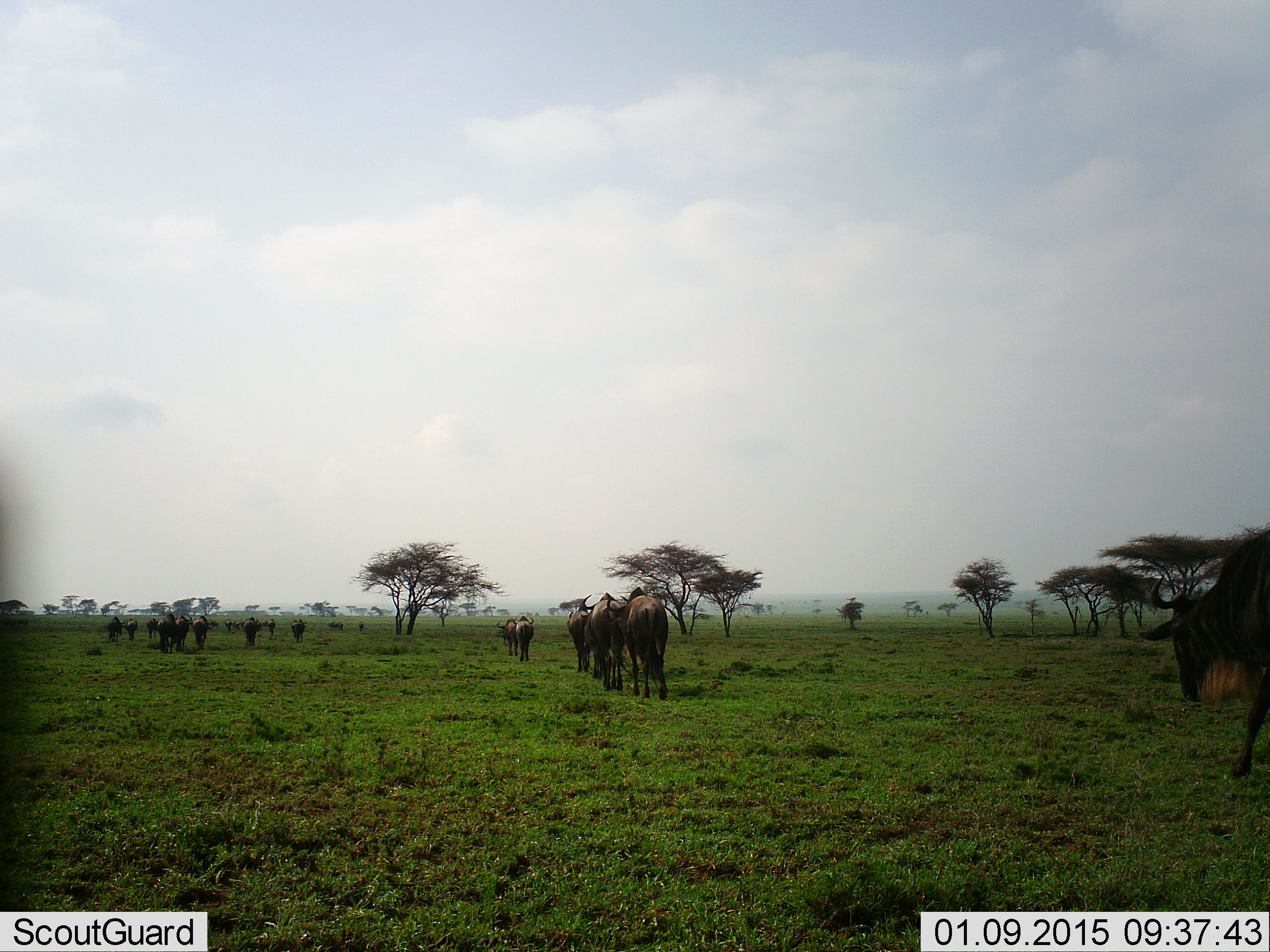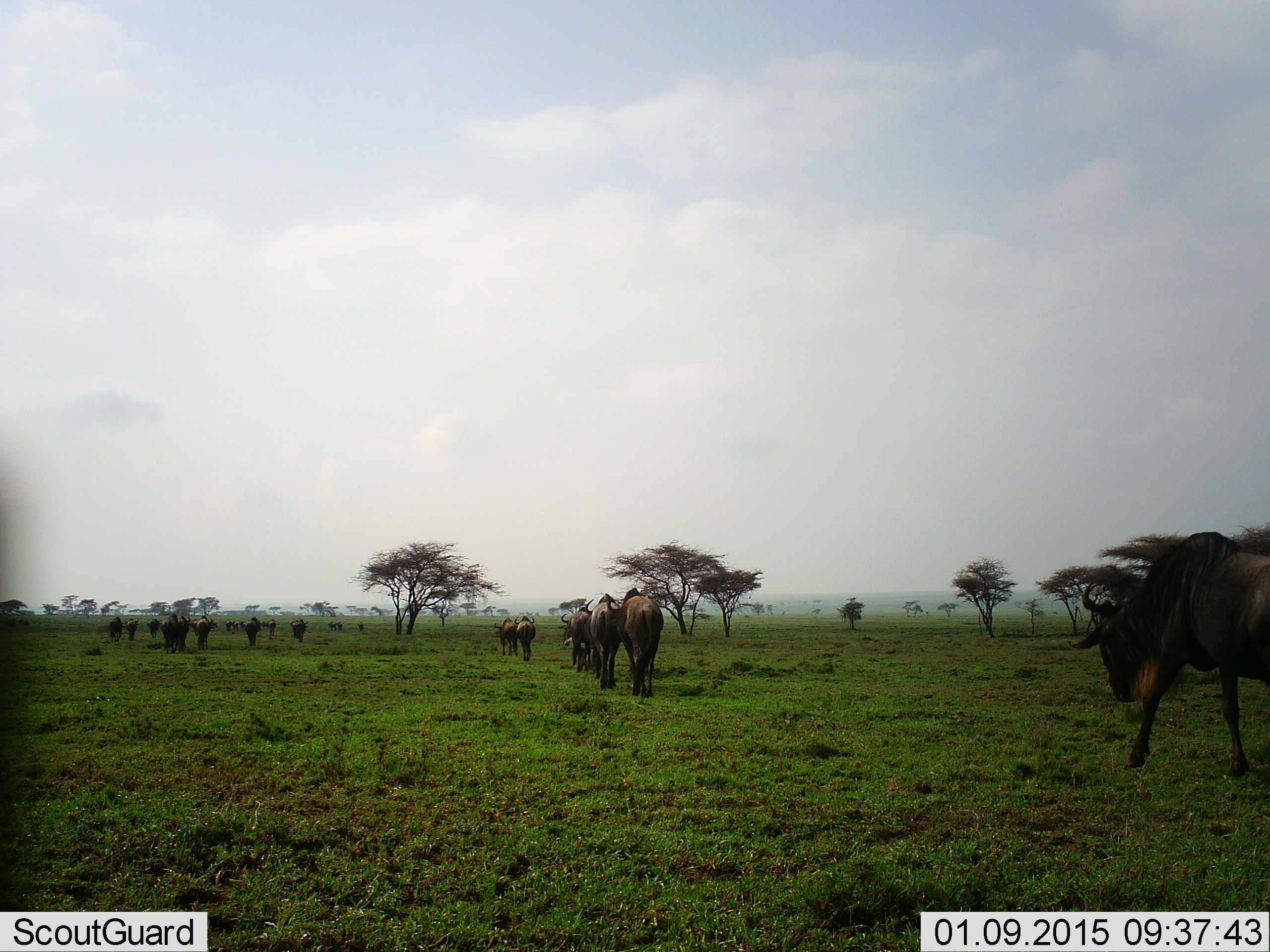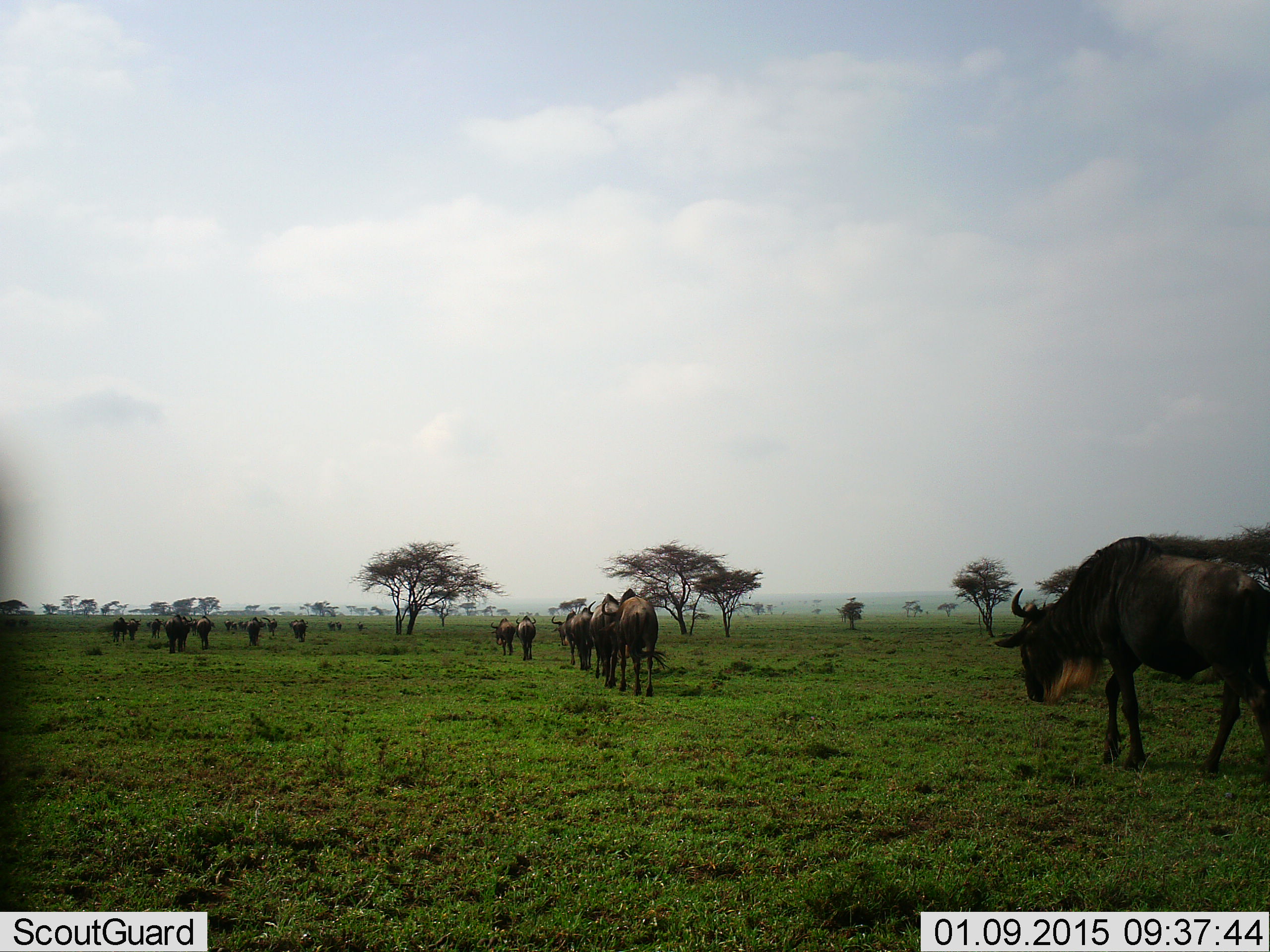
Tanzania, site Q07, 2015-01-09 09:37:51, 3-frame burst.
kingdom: Animalia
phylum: Chordata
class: Mammalia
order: Artiodactyla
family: Bovidae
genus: Connochaetes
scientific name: Connochaetes taurinus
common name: blue wildebeest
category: wildebeest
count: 11-50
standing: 20%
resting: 0%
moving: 90%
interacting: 0%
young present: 0%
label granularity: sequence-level